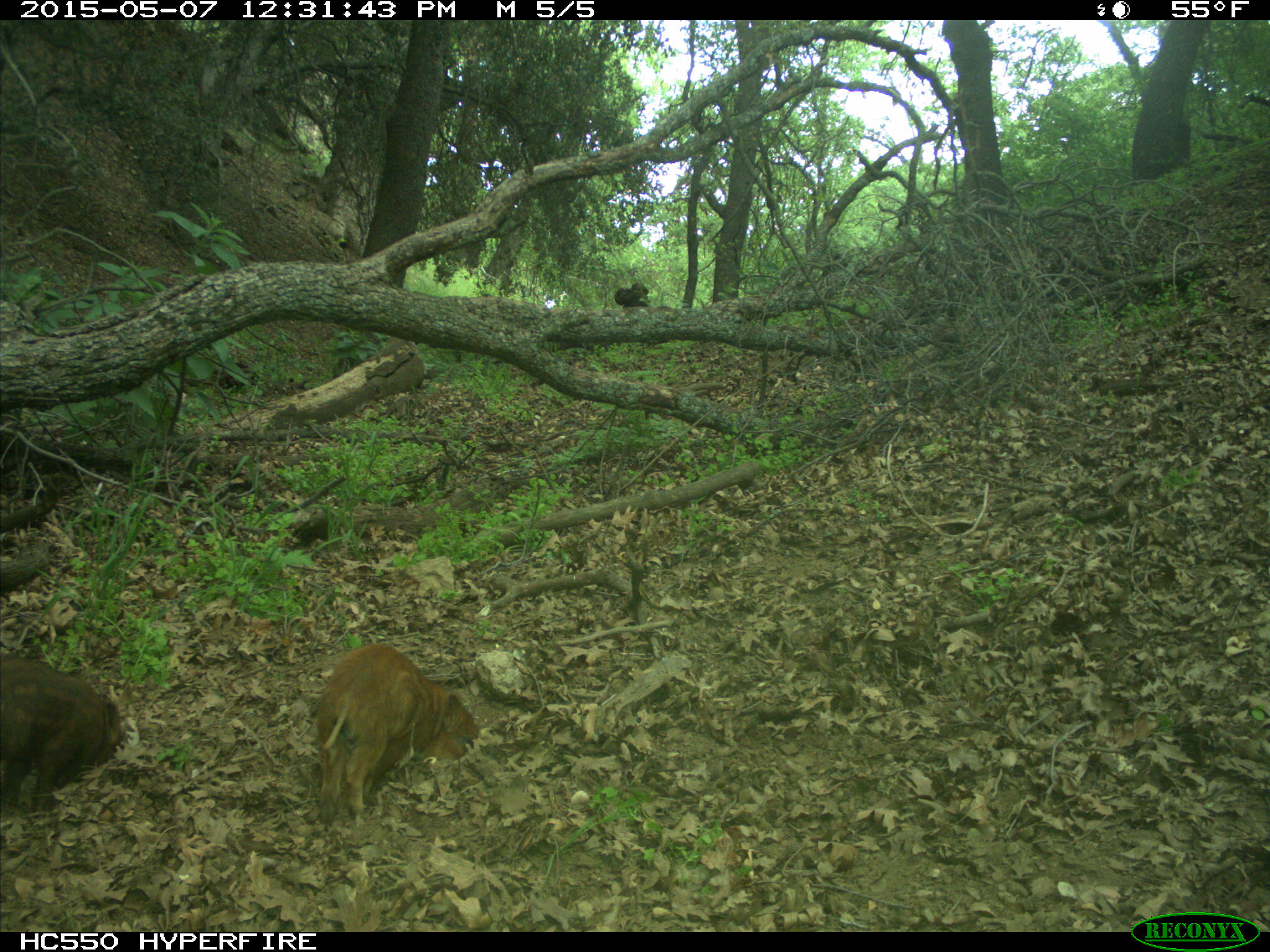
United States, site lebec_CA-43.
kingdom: Animalia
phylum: Chordata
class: Mammalia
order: Artiodactyla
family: Suidae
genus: Sus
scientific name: Sus scrofa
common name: wild boar